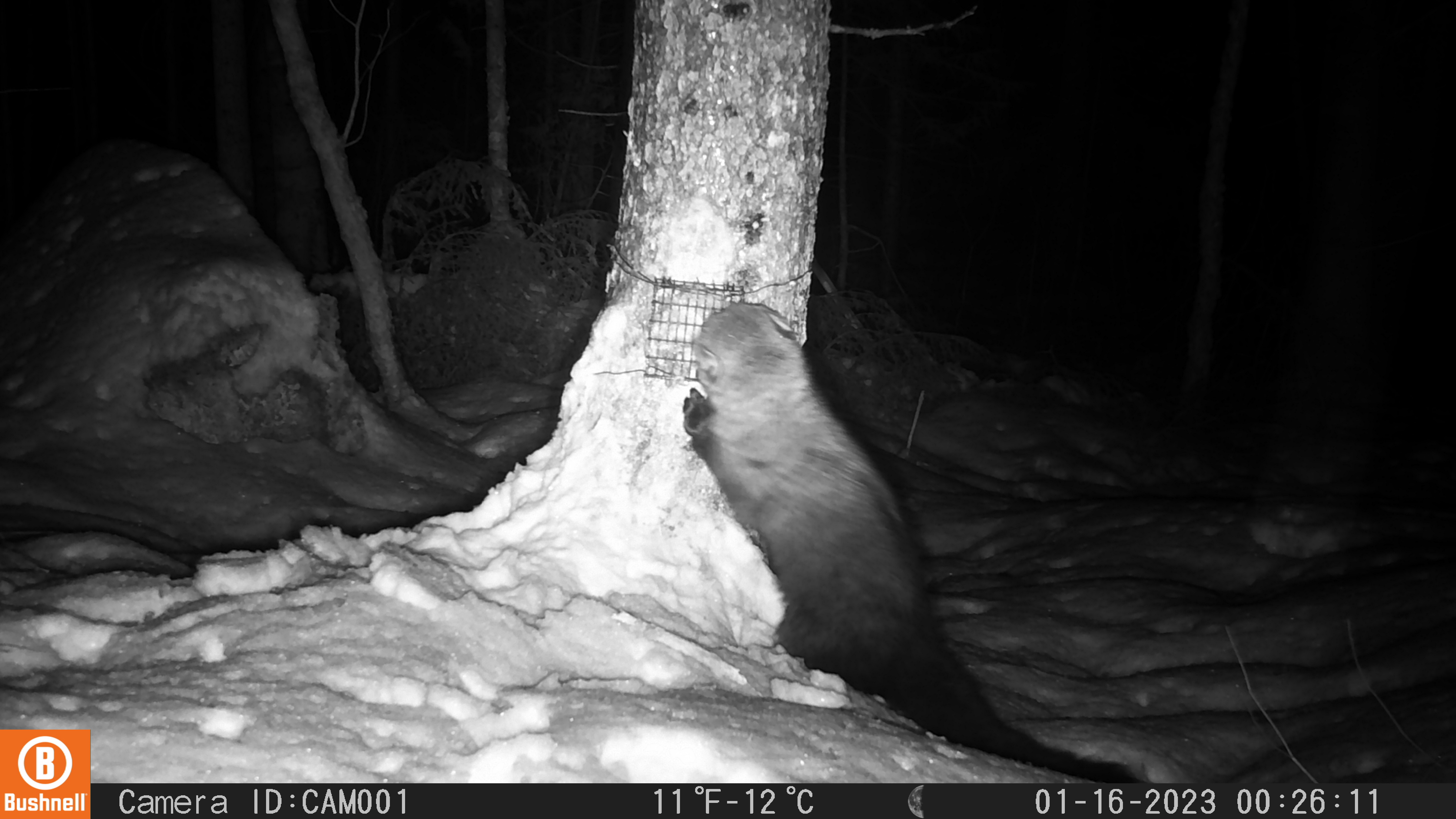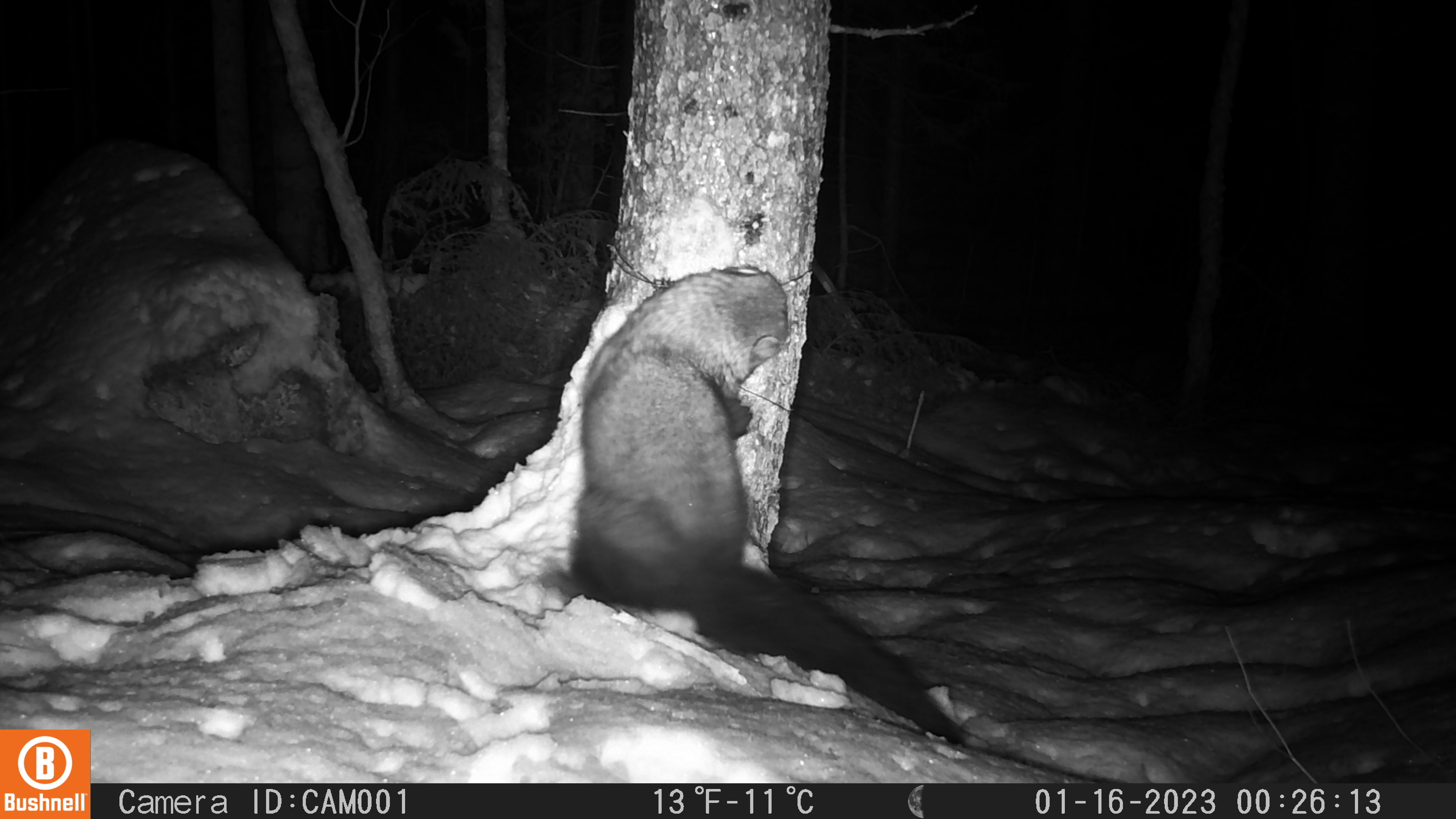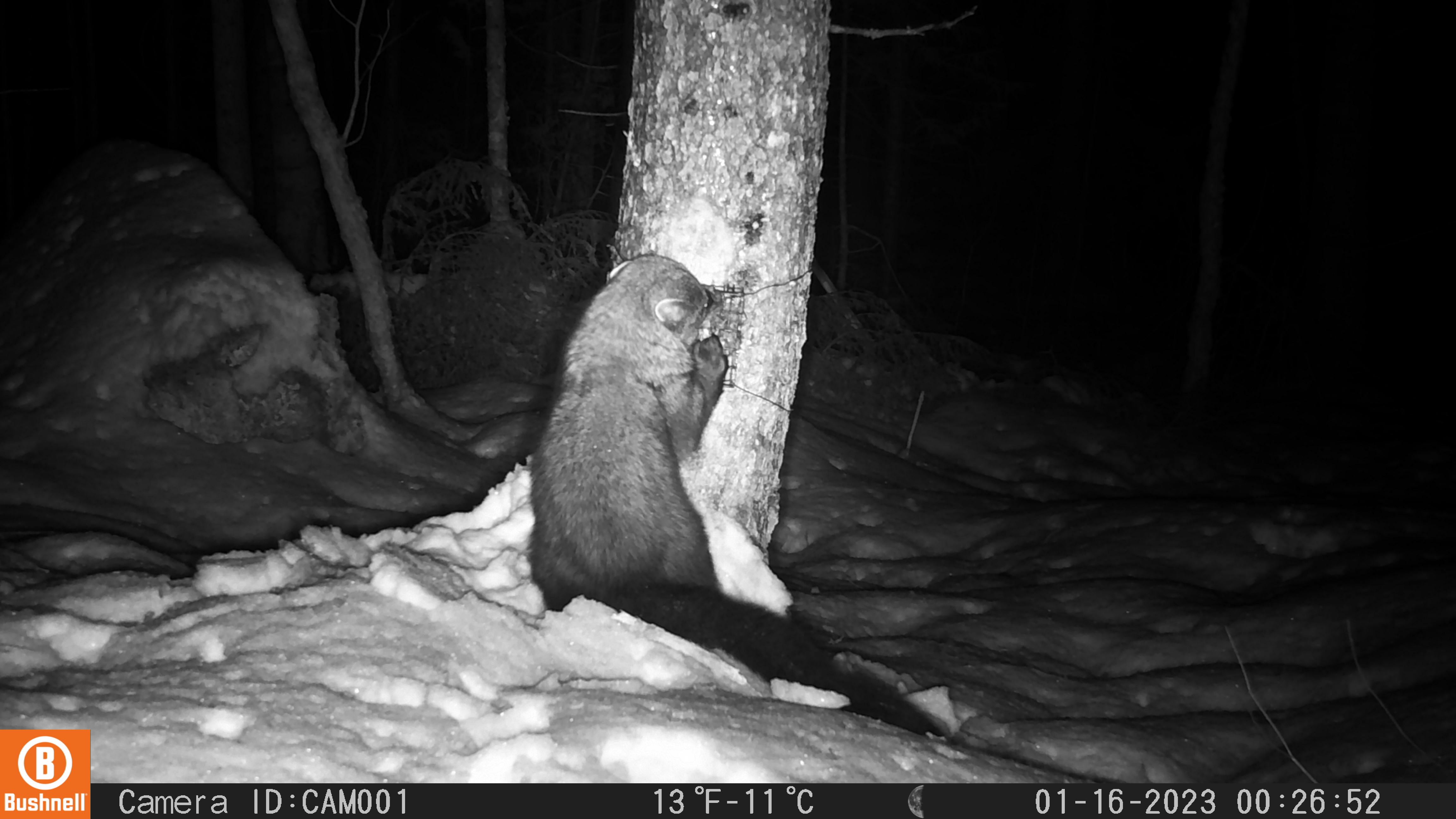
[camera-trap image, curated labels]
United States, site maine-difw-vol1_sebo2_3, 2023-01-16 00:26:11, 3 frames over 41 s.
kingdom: Animalia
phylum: Chordata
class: Mammalia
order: Carnivora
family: Mustelidae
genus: Pekania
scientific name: Pekania pennanti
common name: fisher